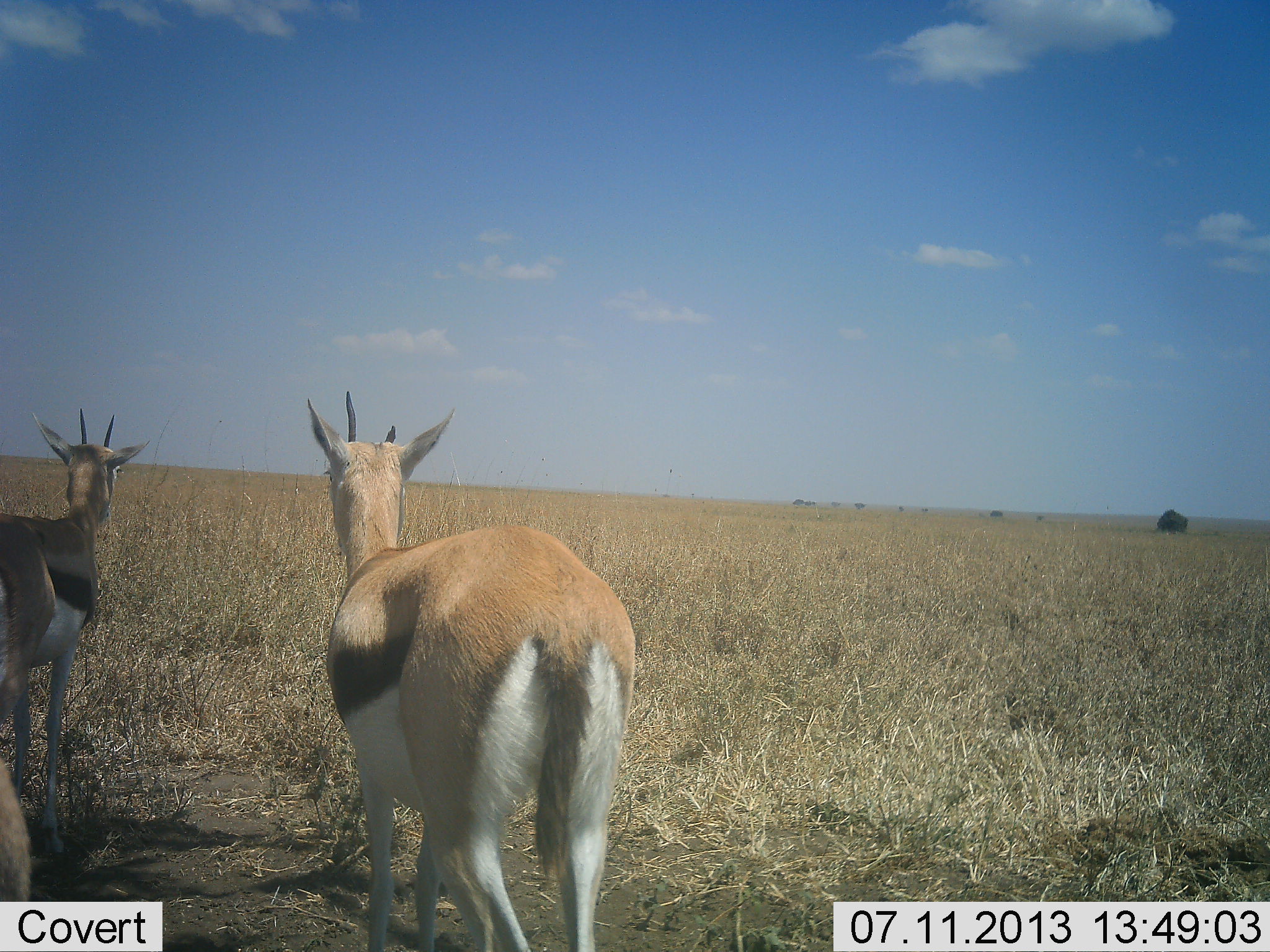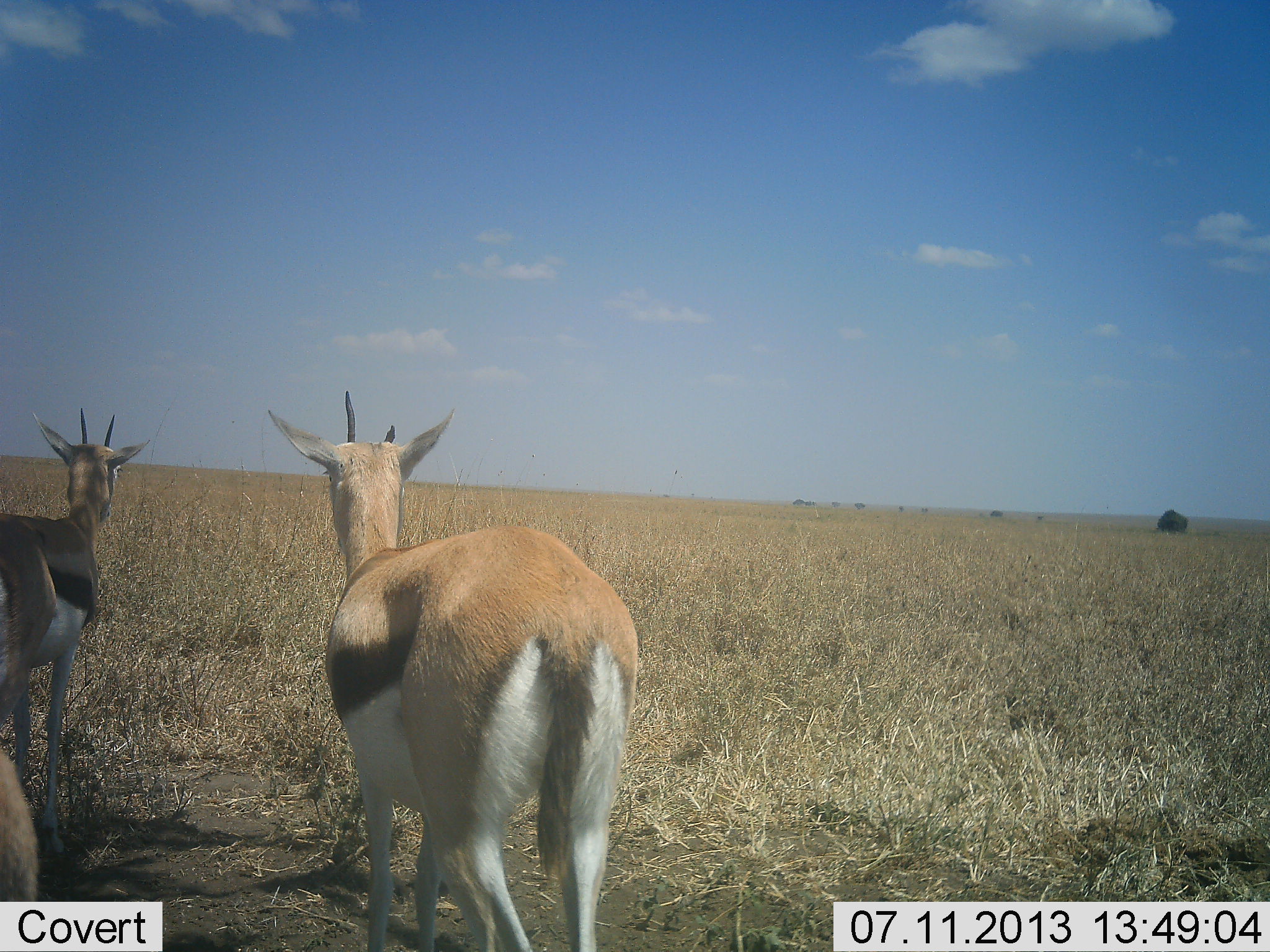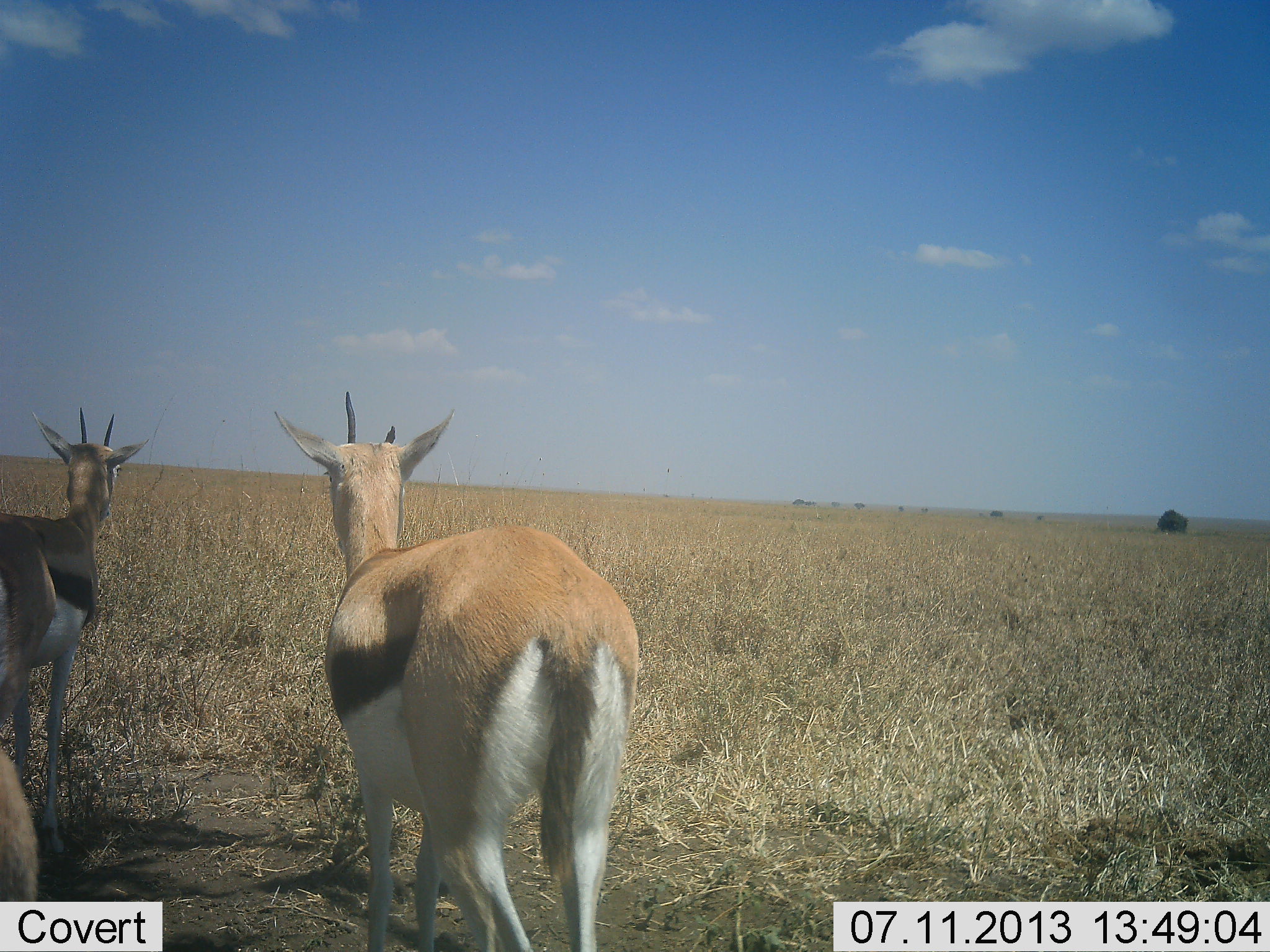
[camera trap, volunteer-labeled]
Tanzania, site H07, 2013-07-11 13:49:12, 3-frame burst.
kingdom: Animalia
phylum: Chordata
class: Mammalia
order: Artiodactyla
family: Bovidae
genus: Eudorcas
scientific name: Eudorcas thomsonii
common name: thomson's gazelle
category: gazellethomsons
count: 3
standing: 100%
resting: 0%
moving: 0%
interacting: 0%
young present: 0%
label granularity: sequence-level